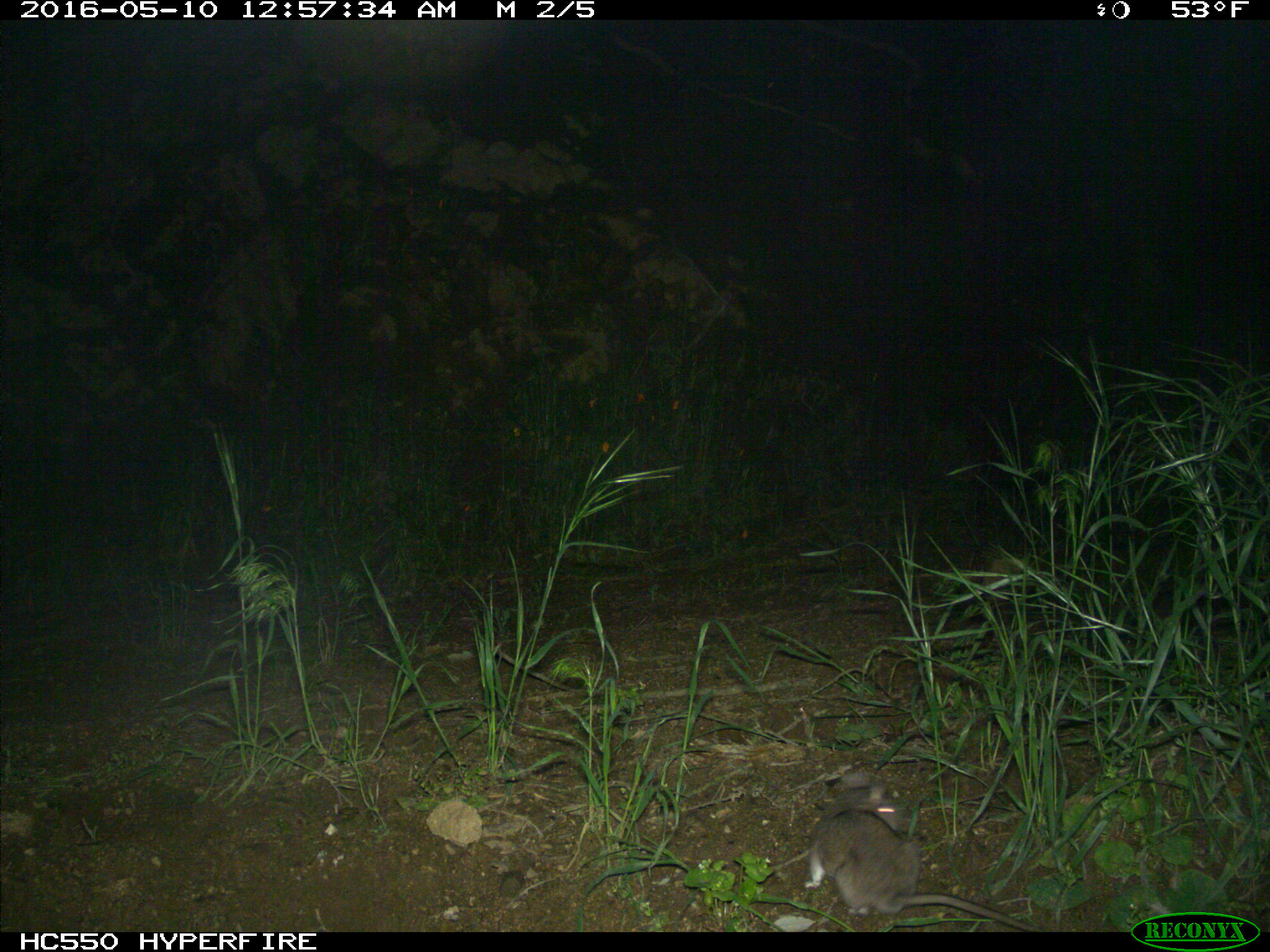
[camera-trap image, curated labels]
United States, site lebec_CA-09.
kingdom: Animalia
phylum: Chordata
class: Mammalia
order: Rodentia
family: Cricetidae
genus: Peromyscus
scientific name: Peromyscus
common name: deermice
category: unidentified deer mouse